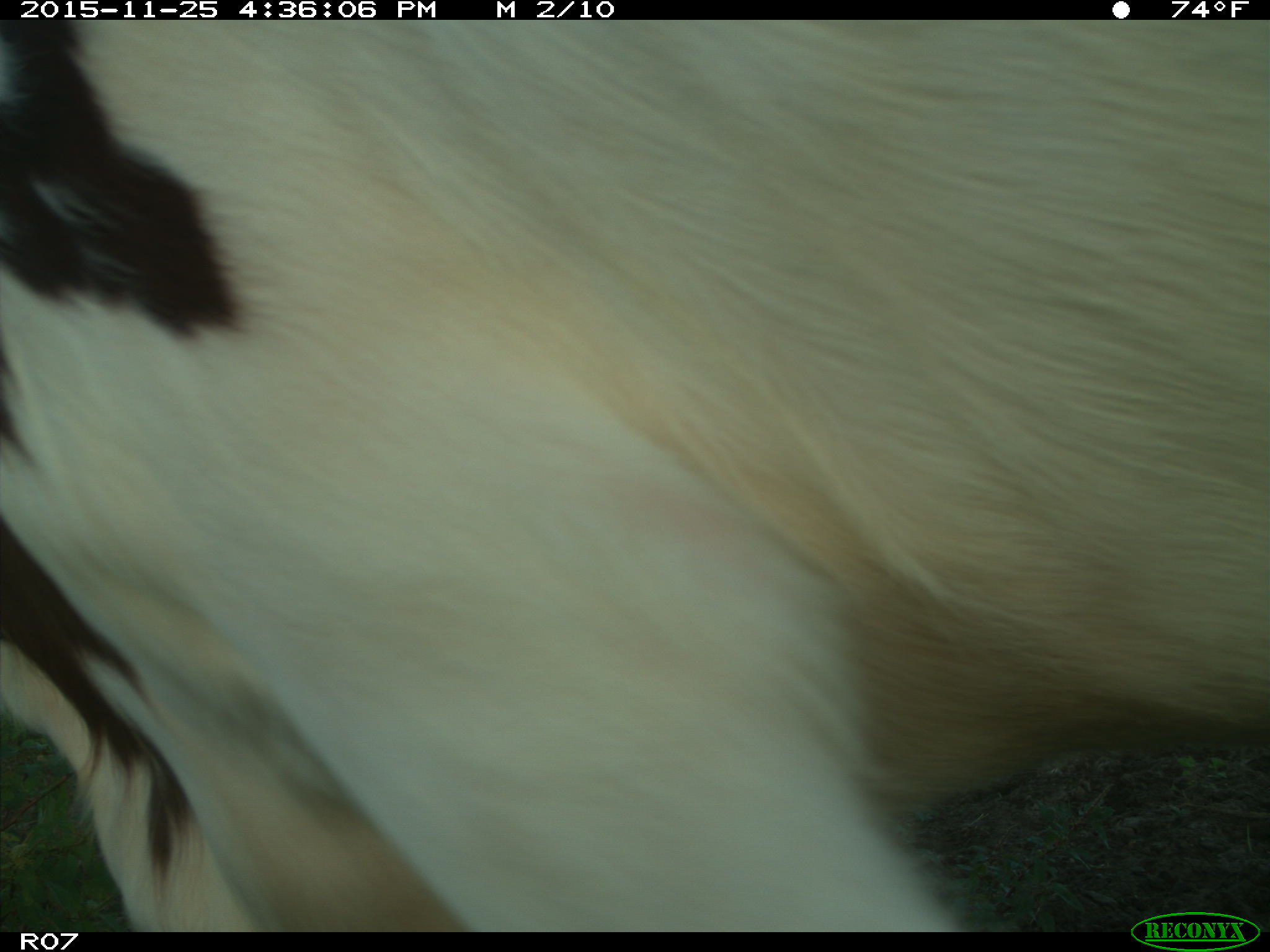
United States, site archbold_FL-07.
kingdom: Animalia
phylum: Chordata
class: Mammalia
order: Artiodactyla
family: Bovidae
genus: Bos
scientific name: Bos taurus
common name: domestic cow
Bos taurus (domestic cow).